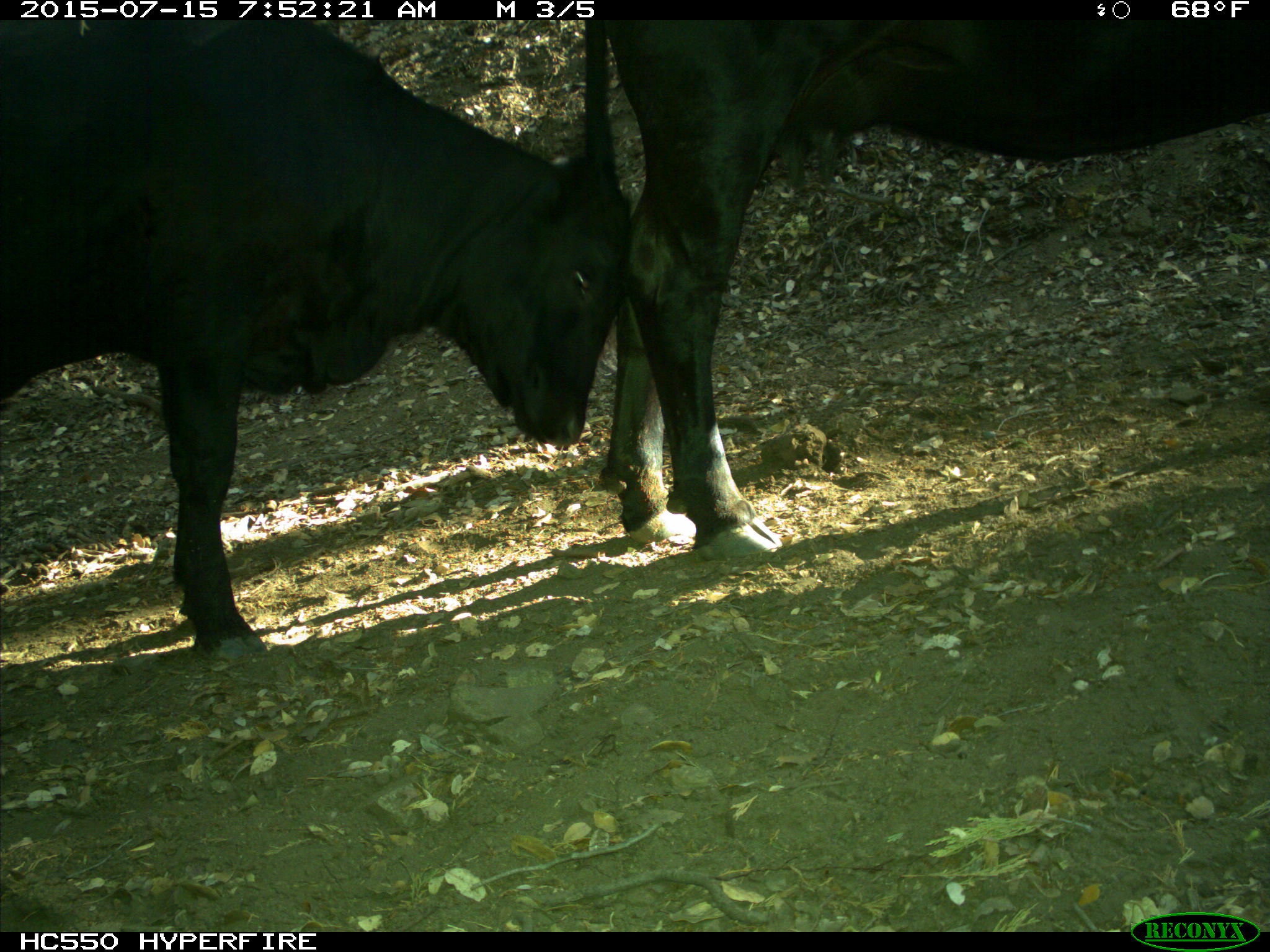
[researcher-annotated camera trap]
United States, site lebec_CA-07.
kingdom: Animalia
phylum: Chordata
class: Mammalia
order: Artiodactyla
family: Bovidae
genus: Bos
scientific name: Bos taurus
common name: domestic cow